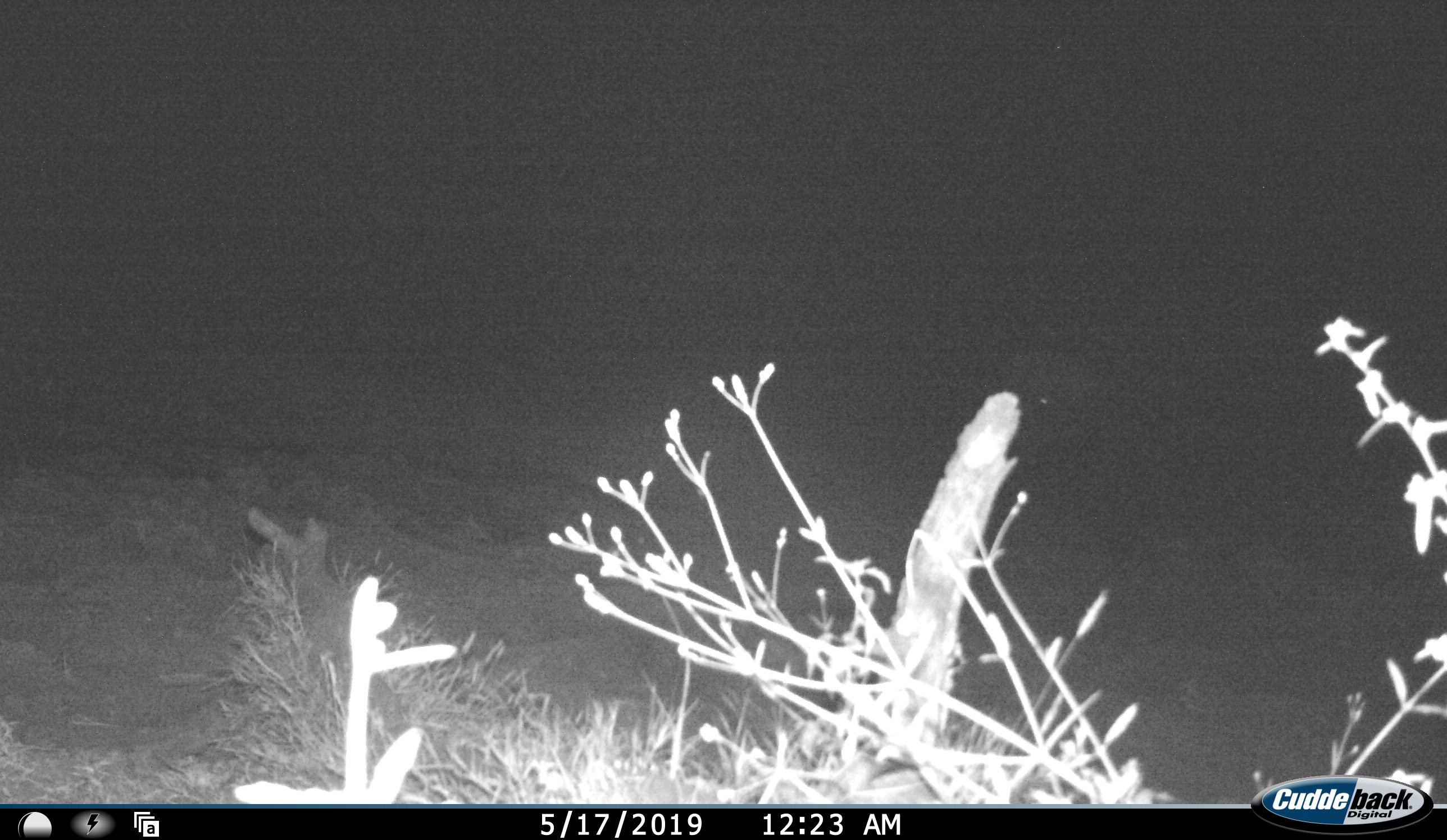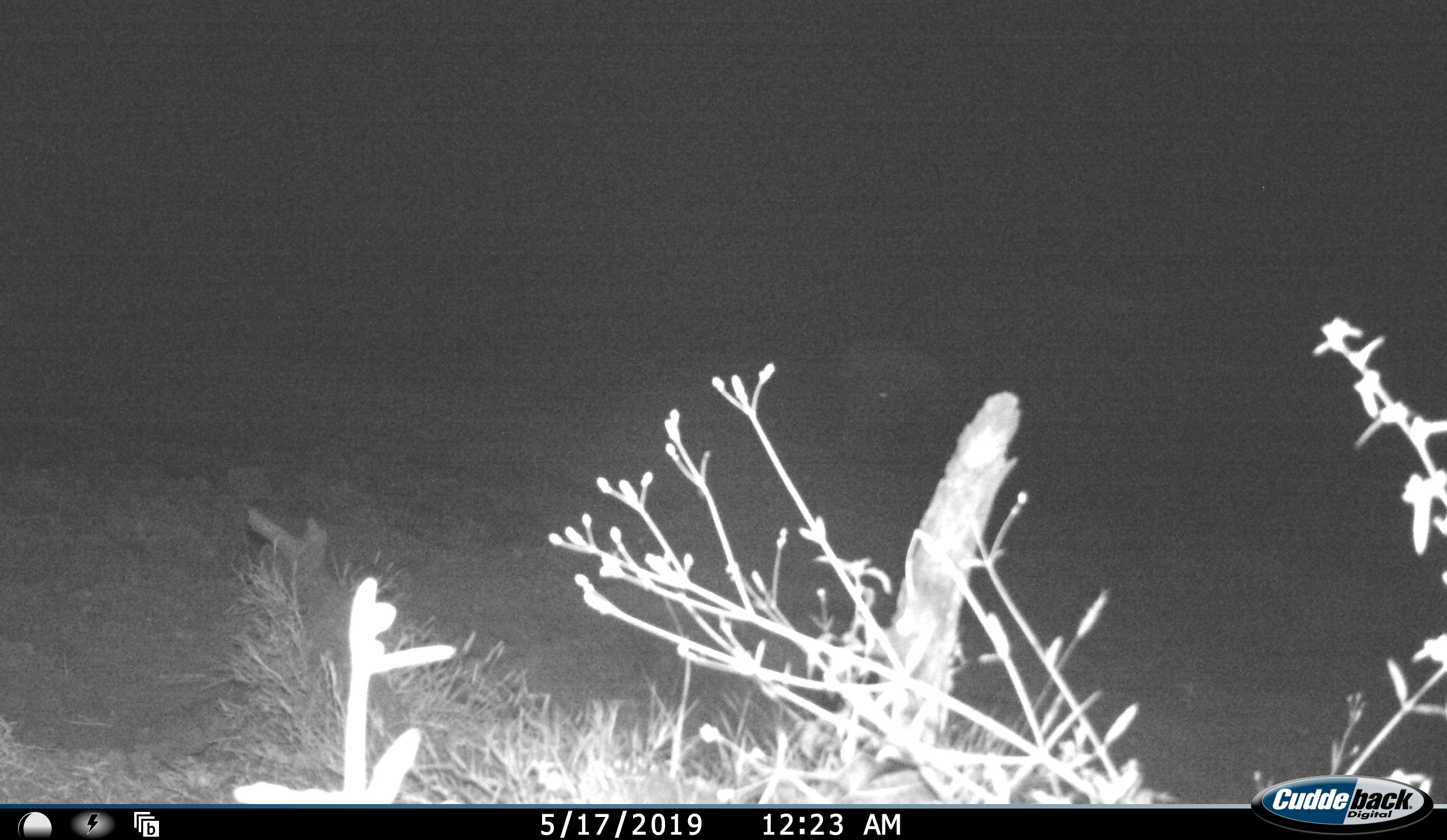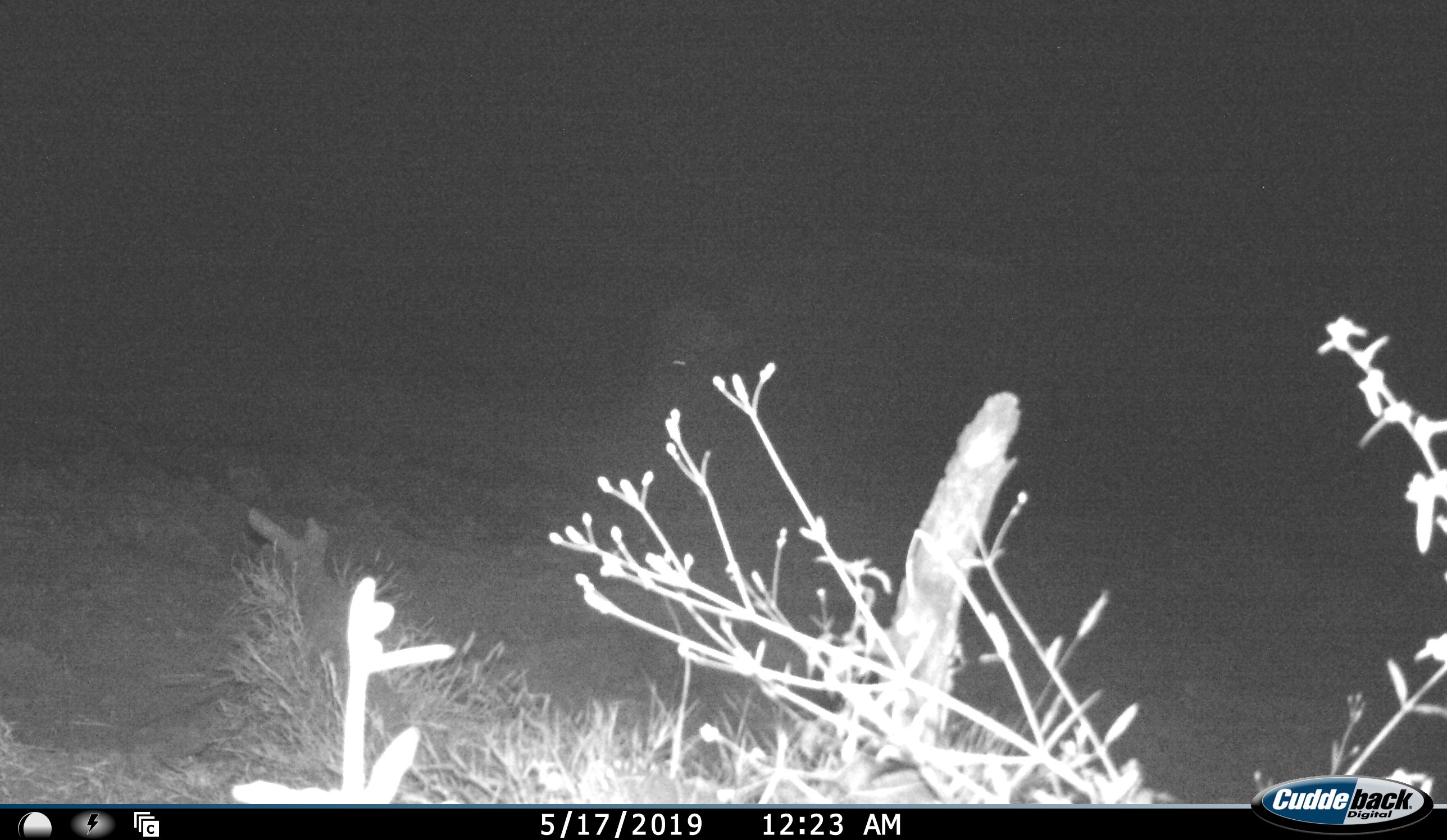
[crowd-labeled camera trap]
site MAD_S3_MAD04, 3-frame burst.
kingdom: Animalia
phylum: Chordata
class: Mammalia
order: Artiodactyla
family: Bovidae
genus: Syncerus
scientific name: Syncerus caffer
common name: african buffalo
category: buffalo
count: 1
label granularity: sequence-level